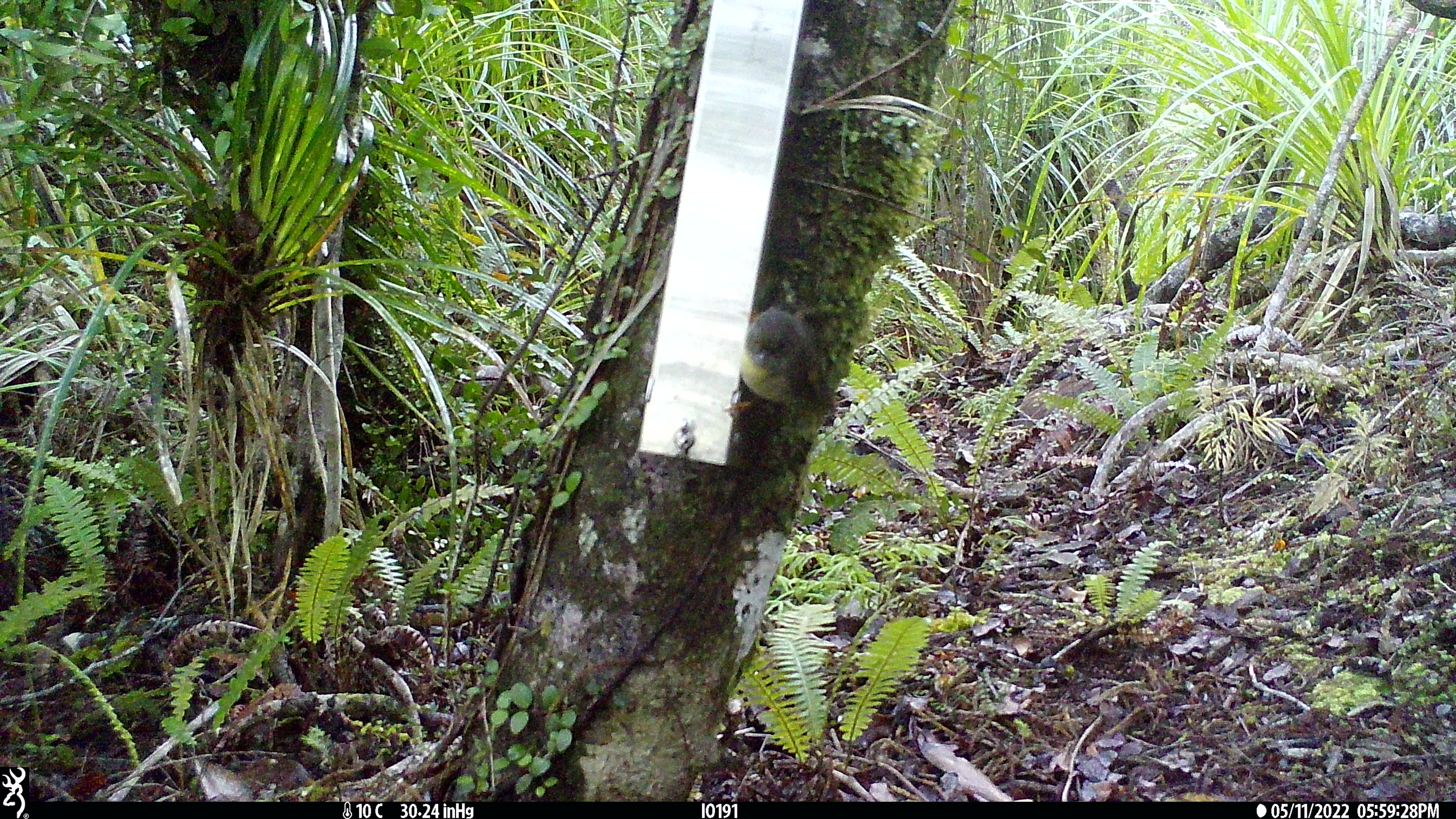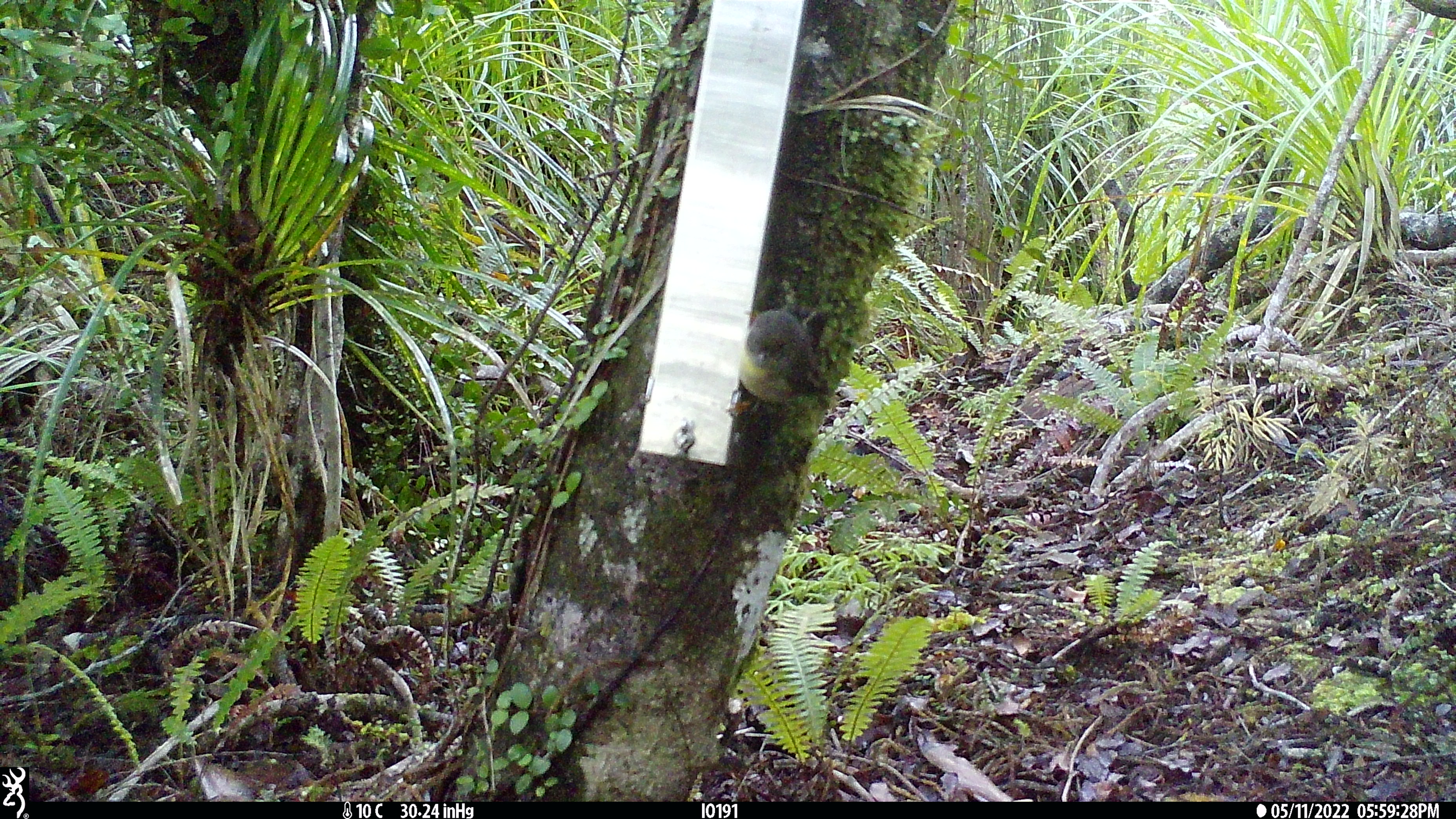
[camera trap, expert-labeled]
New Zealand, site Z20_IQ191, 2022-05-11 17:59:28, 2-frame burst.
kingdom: Animalia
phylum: Chordata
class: Aves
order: Passeriformes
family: Petroicidae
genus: Petroica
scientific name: Petroica macrocephala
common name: tomtit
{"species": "tomtit (Petroica macrocephala)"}